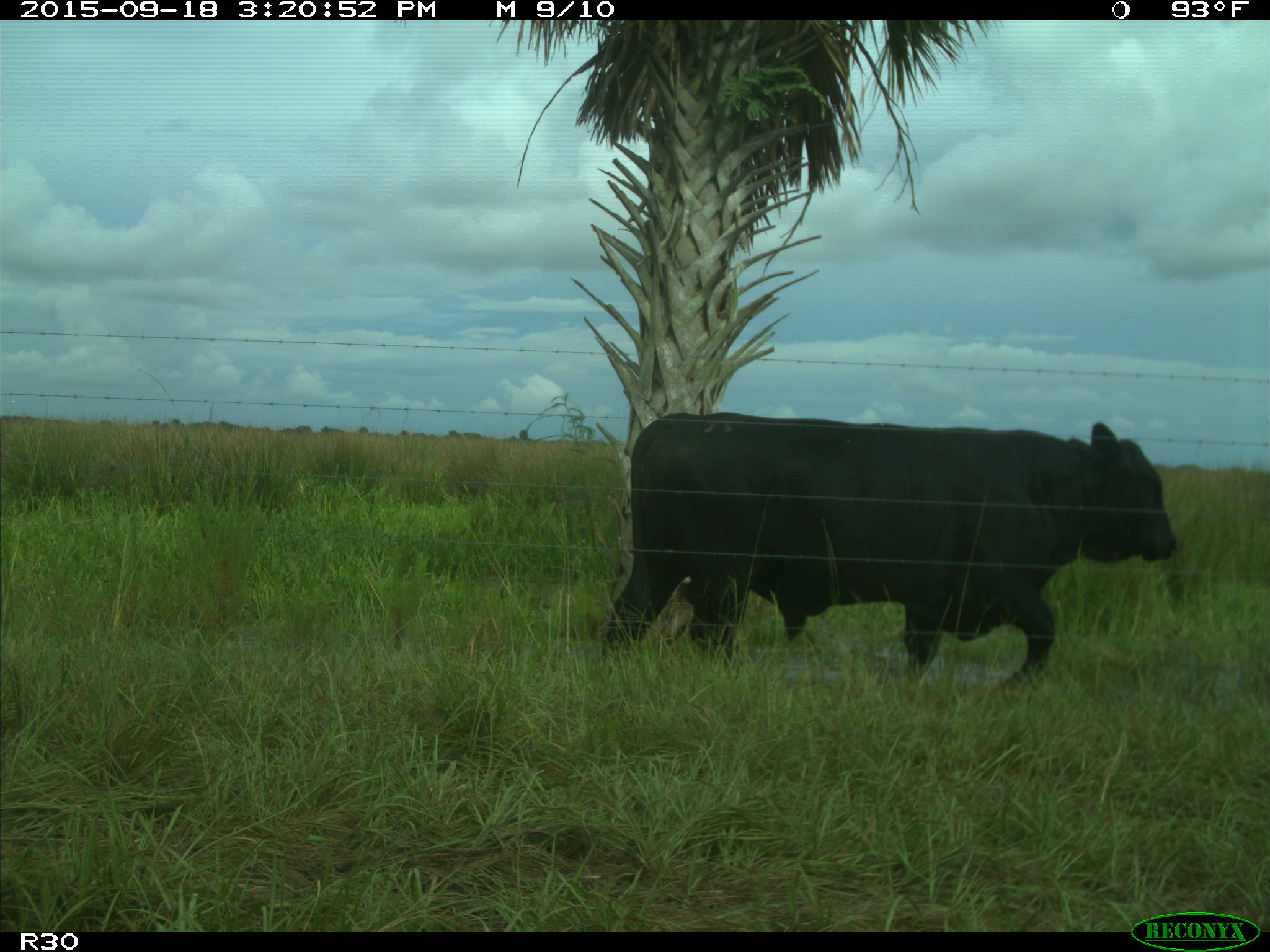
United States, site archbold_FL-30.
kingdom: Animalia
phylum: Chordata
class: Mammalia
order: Artiodactyla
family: Bovidae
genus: Bos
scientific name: Bos taurus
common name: domestic cow